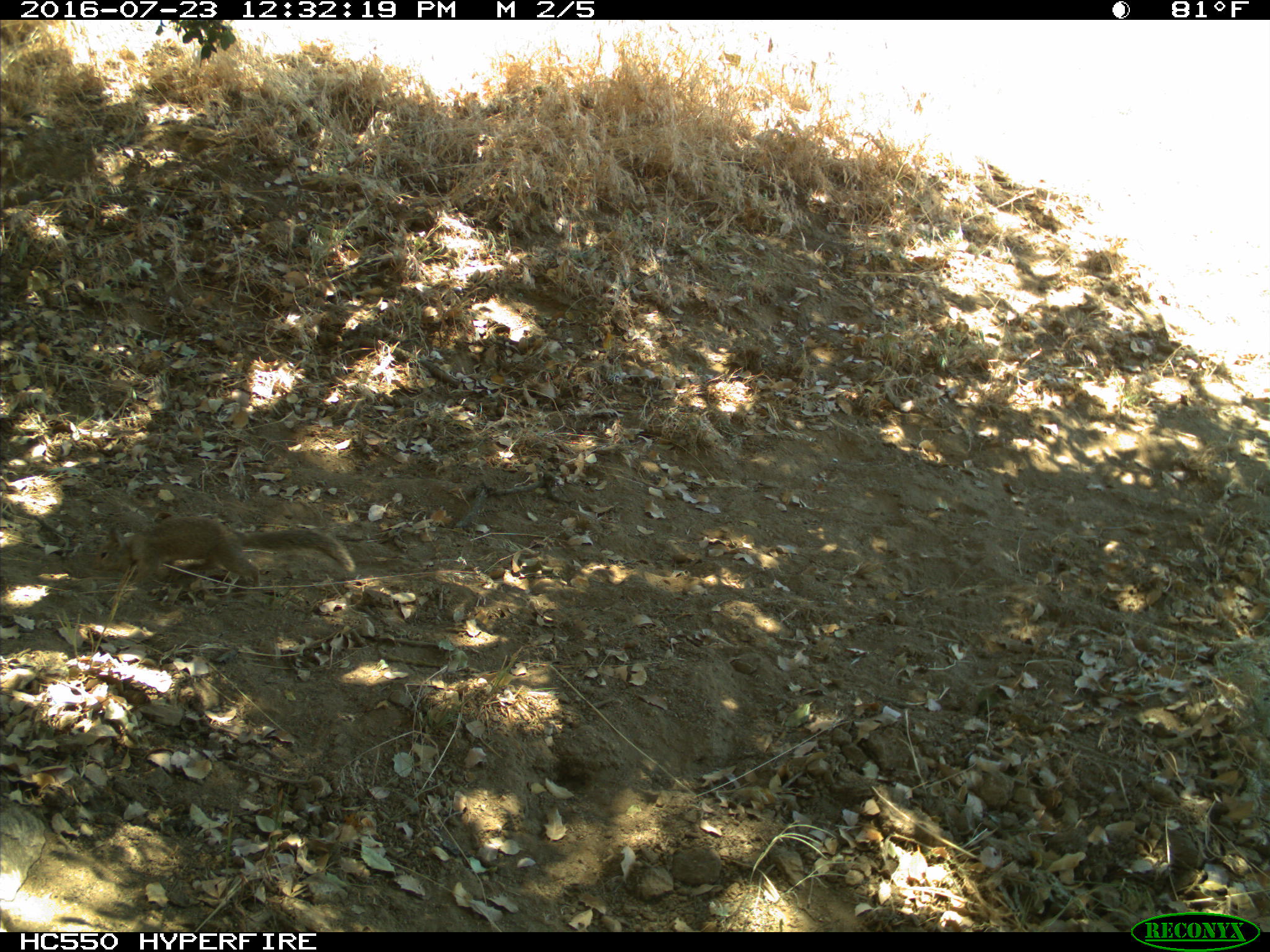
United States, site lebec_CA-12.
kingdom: Animalia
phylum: Chordata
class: Mammalia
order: Rodentia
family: Sciuridae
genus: Otospermophilus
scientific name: Otospermophilus beecheyi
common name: california ground squirrel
Otospermophilus beecheyi (california ground squirrel).